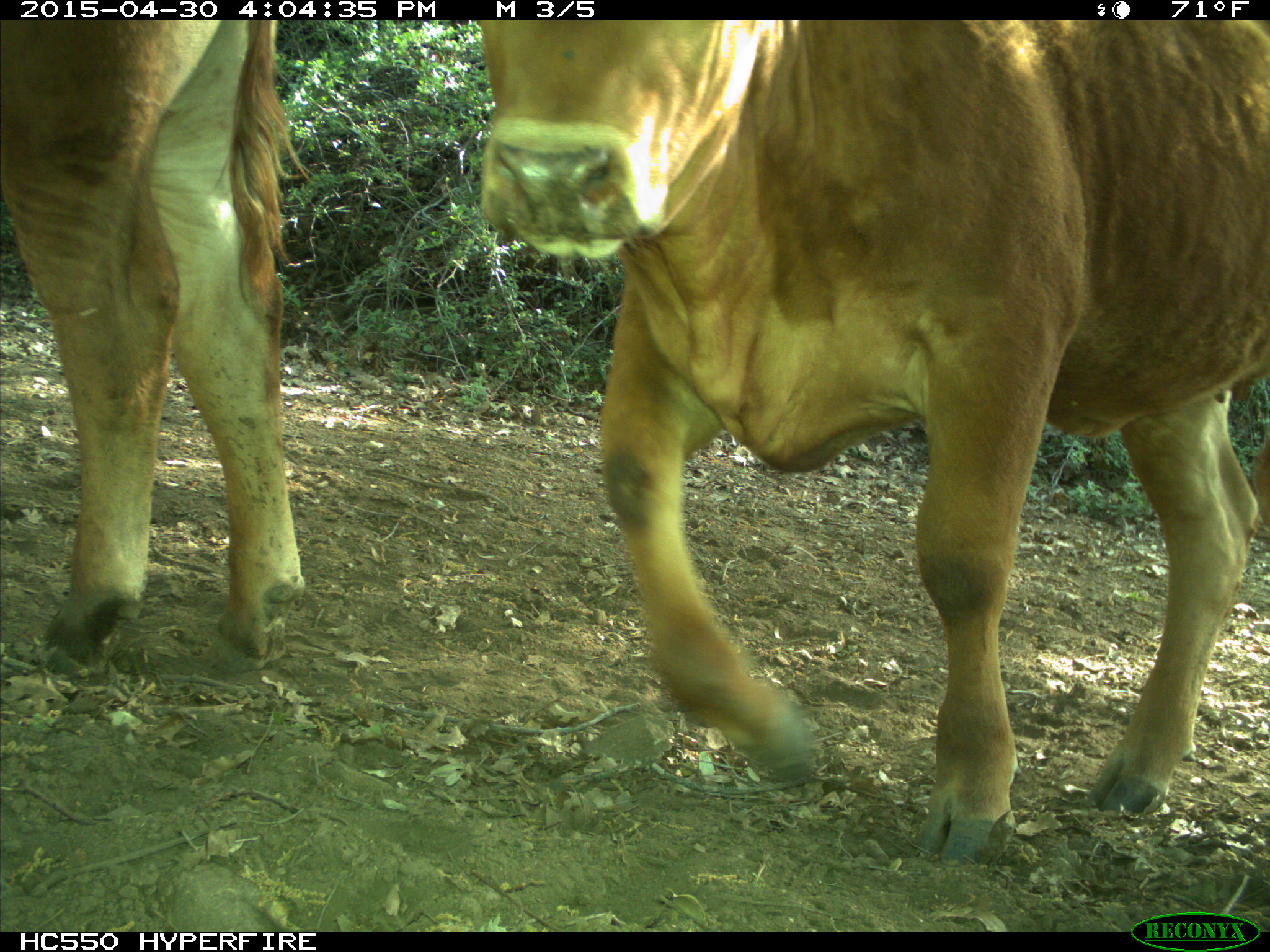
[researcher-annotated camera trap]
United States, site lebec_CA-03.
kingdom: Animalia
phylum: Chordata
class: Mammalia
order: Artiodactyla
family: Bovidae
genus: Bos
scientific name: Bos taurus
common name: domestic cow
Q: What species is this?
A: Bos taurus (domestic cow).